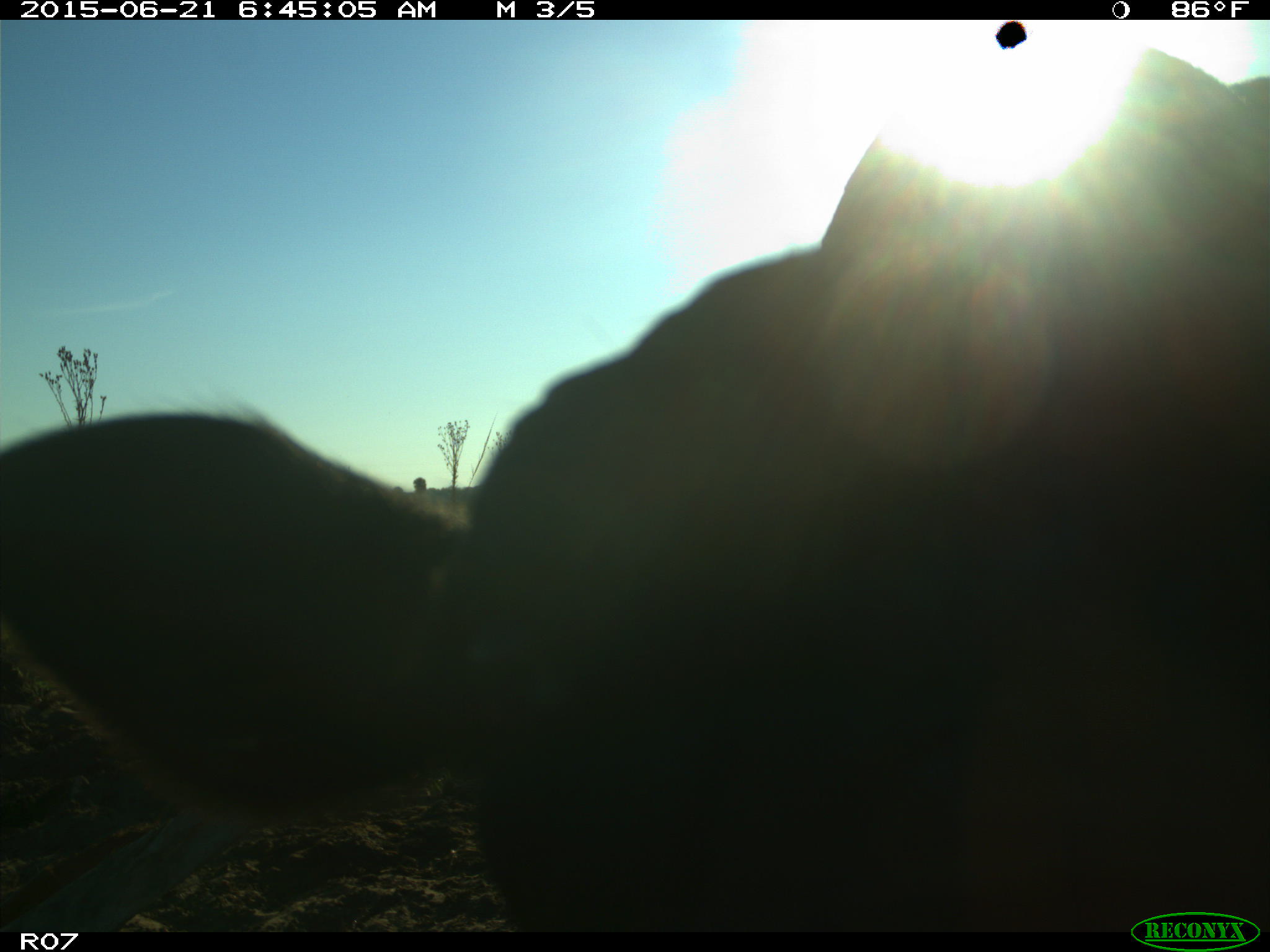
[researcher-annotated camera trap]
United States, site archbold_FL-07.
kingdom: Animalia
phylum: Chordata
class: Mammalia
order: Artiodactyla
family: Bovidae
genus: Bos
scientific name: Bos taurus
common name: domestic cow